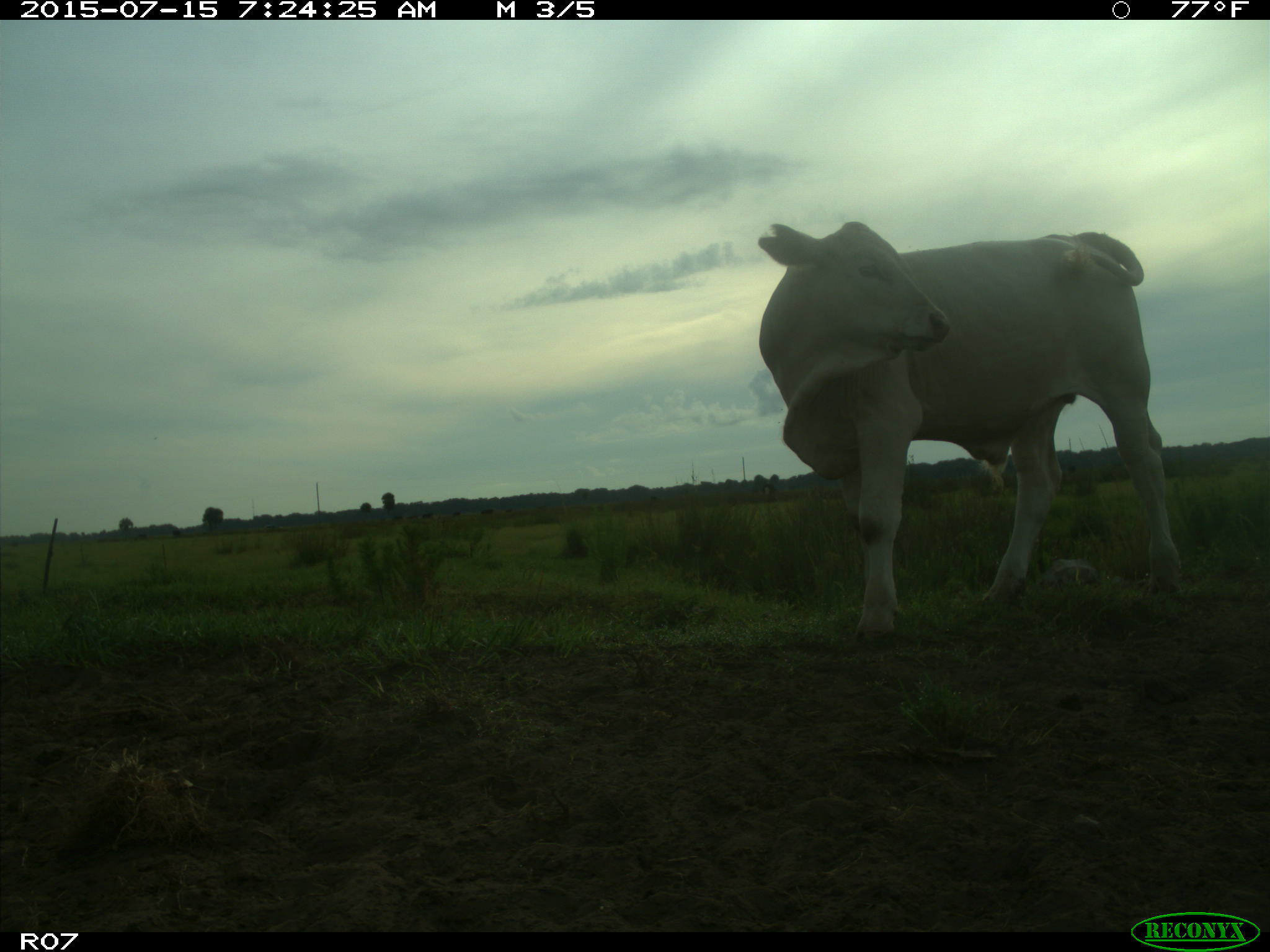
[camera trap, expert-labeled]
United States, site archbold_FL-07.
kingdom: Animalia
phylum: Chordata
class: Mammalia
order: Artiodactyla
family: Bovidae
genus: Bos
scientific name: Bos taurus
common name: domestic cow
Bos taurus (domestic cow).